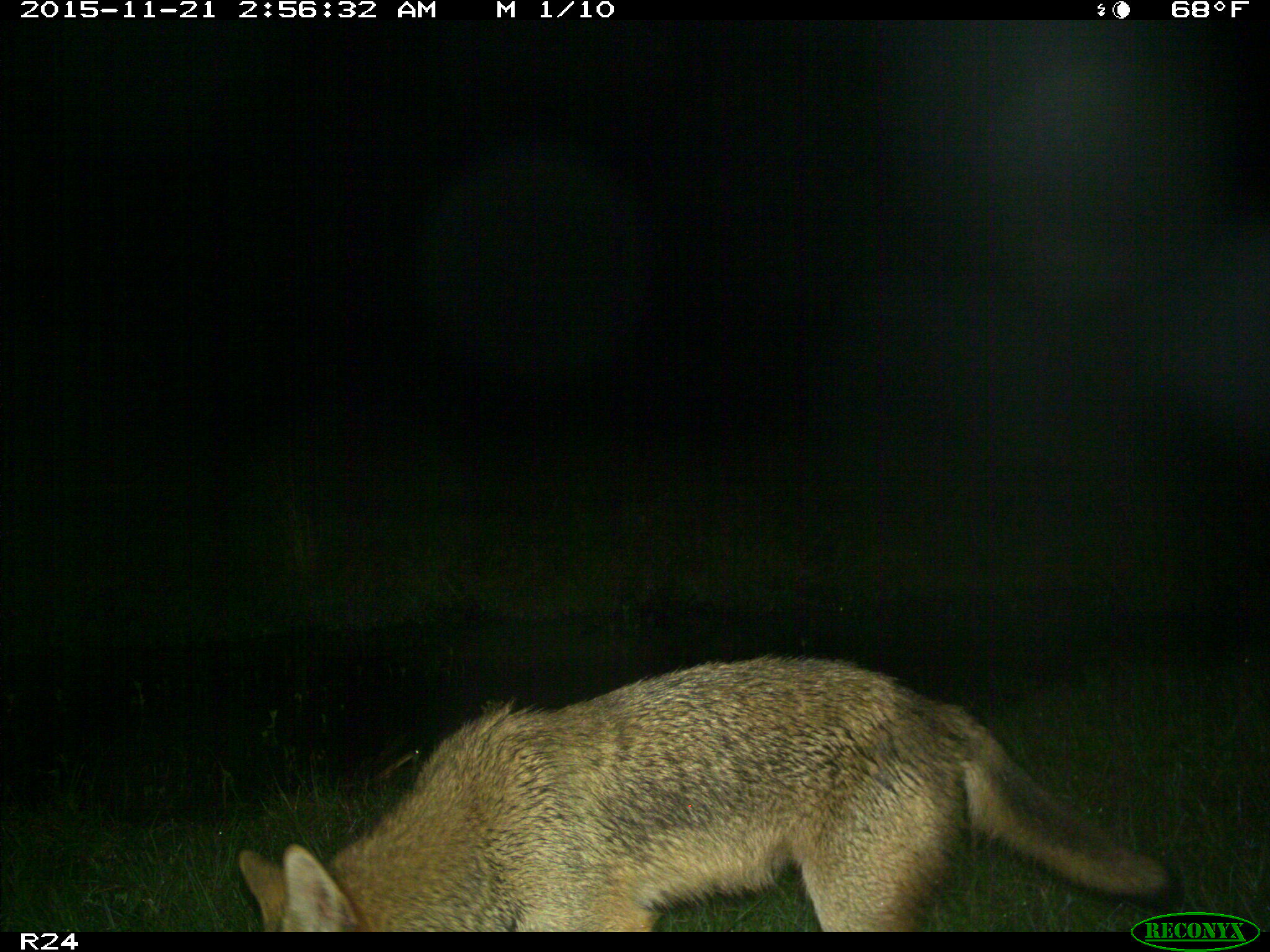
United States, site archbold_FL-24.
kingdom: Animalia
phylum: Chordata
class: Mammalia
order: Carnivora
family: Canidae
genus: Canis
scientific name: Canis latrans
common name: coyote